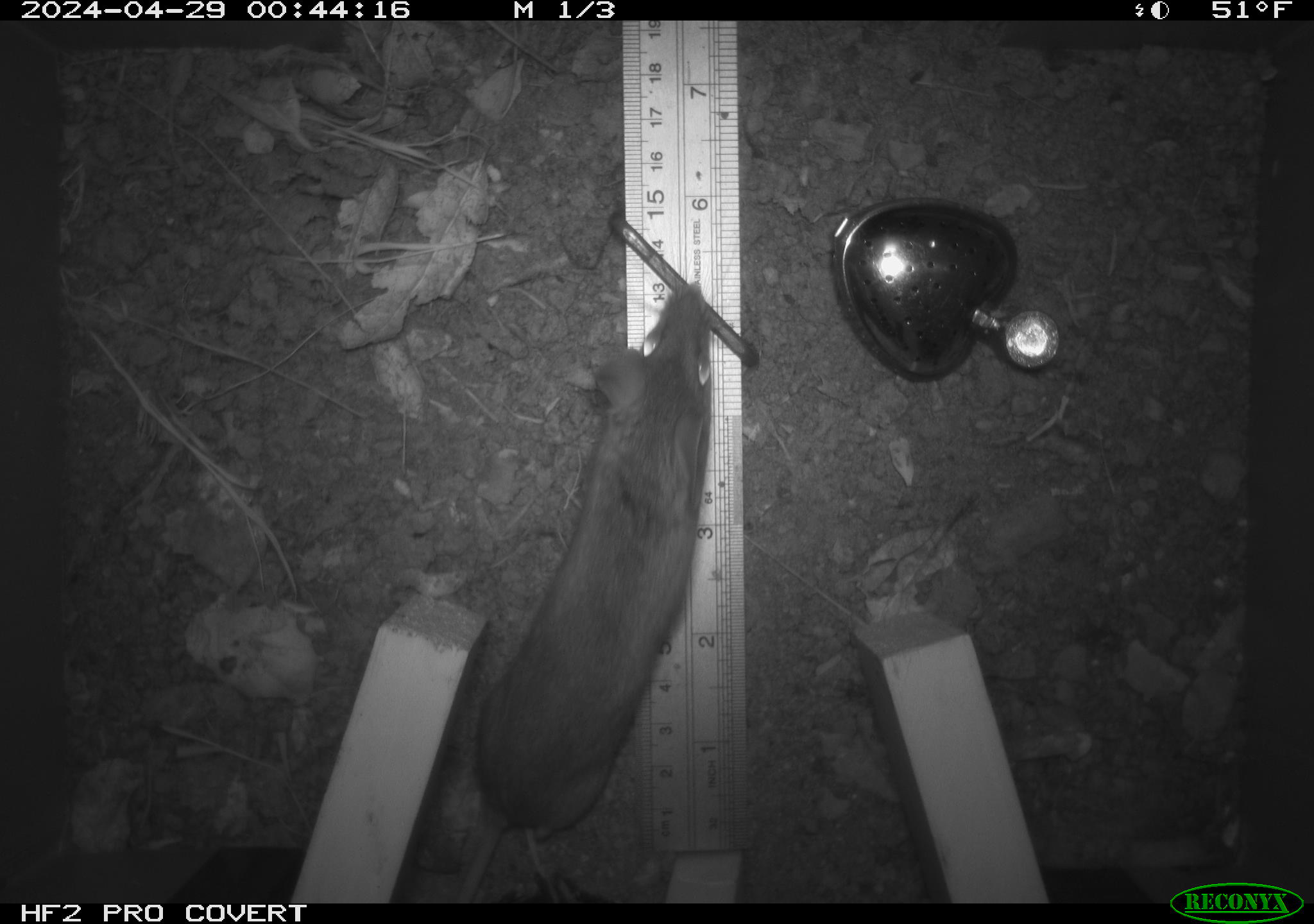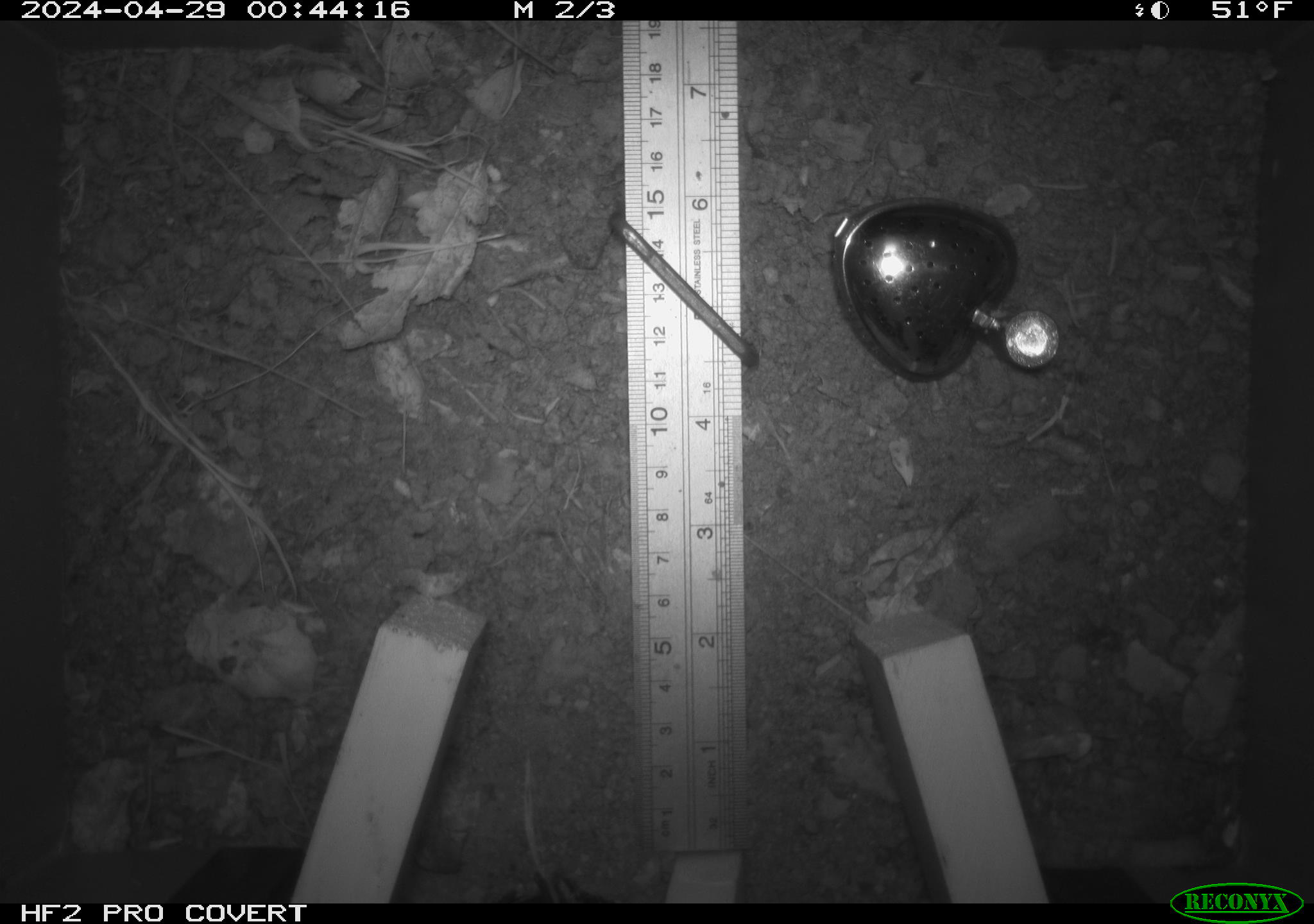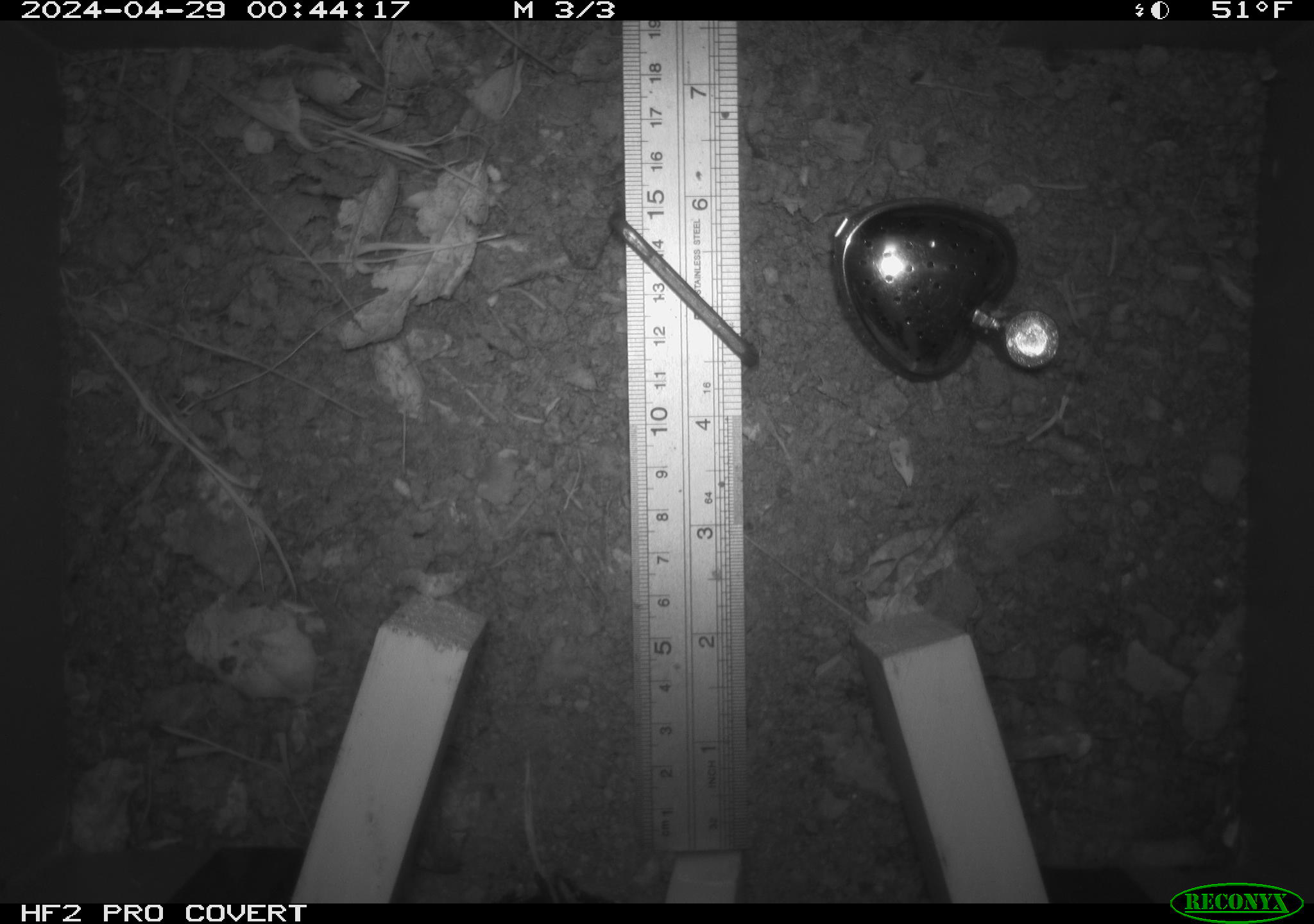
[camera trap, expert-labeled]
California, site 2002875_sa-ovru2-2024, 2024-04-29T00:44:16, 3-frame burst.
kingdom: Animalia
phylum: Chordata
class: Mammalia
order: Rodentia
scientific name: Rodentia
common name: rodent